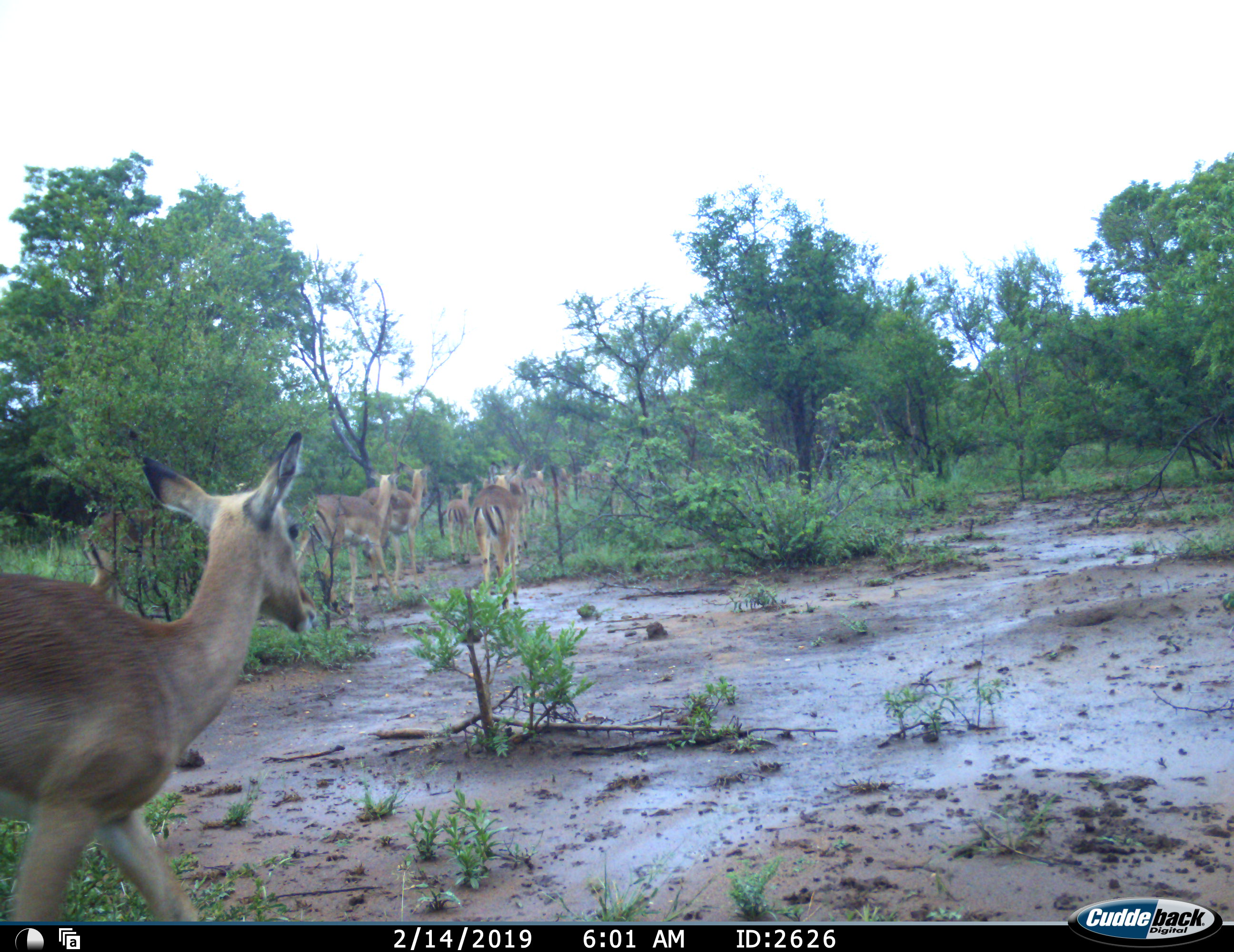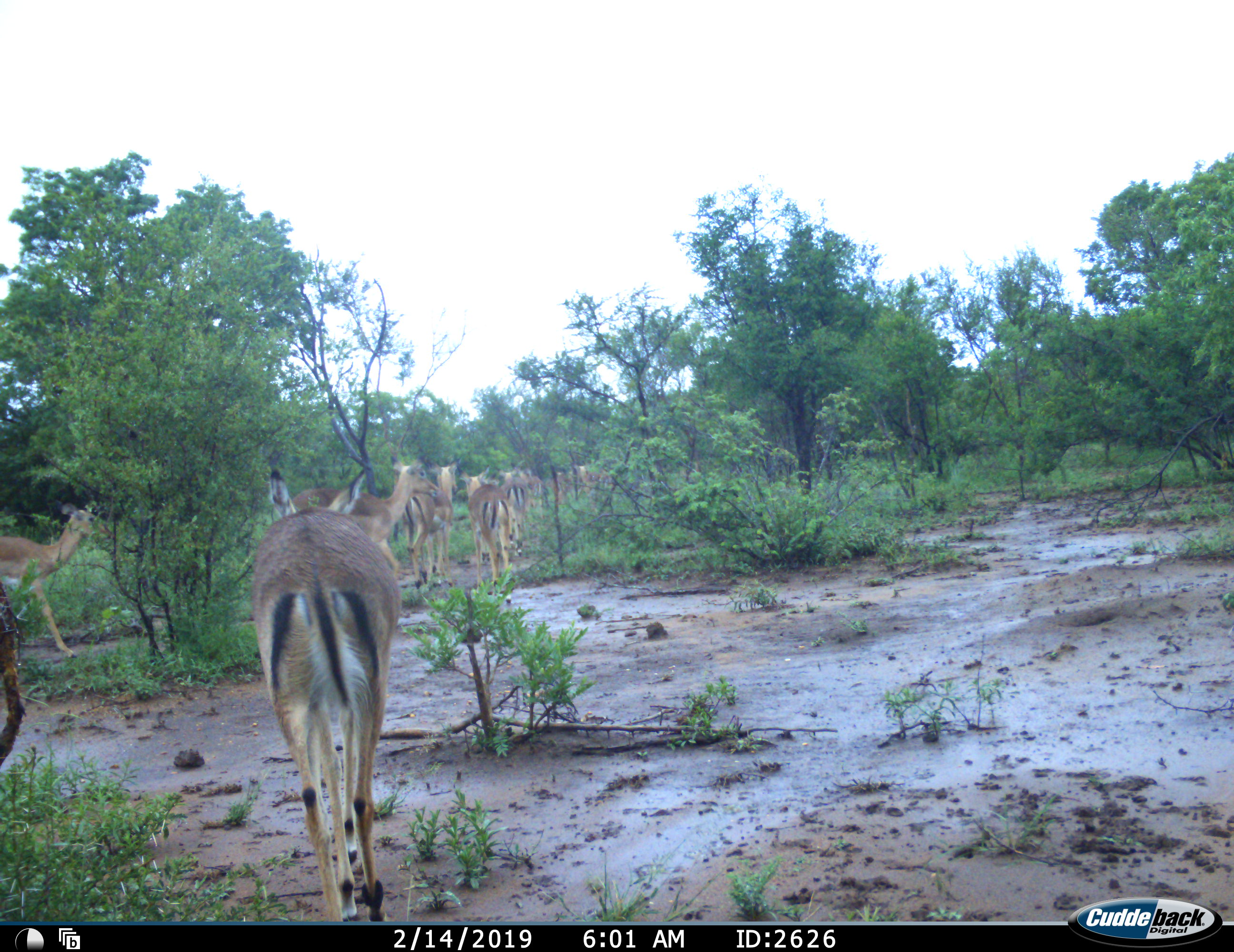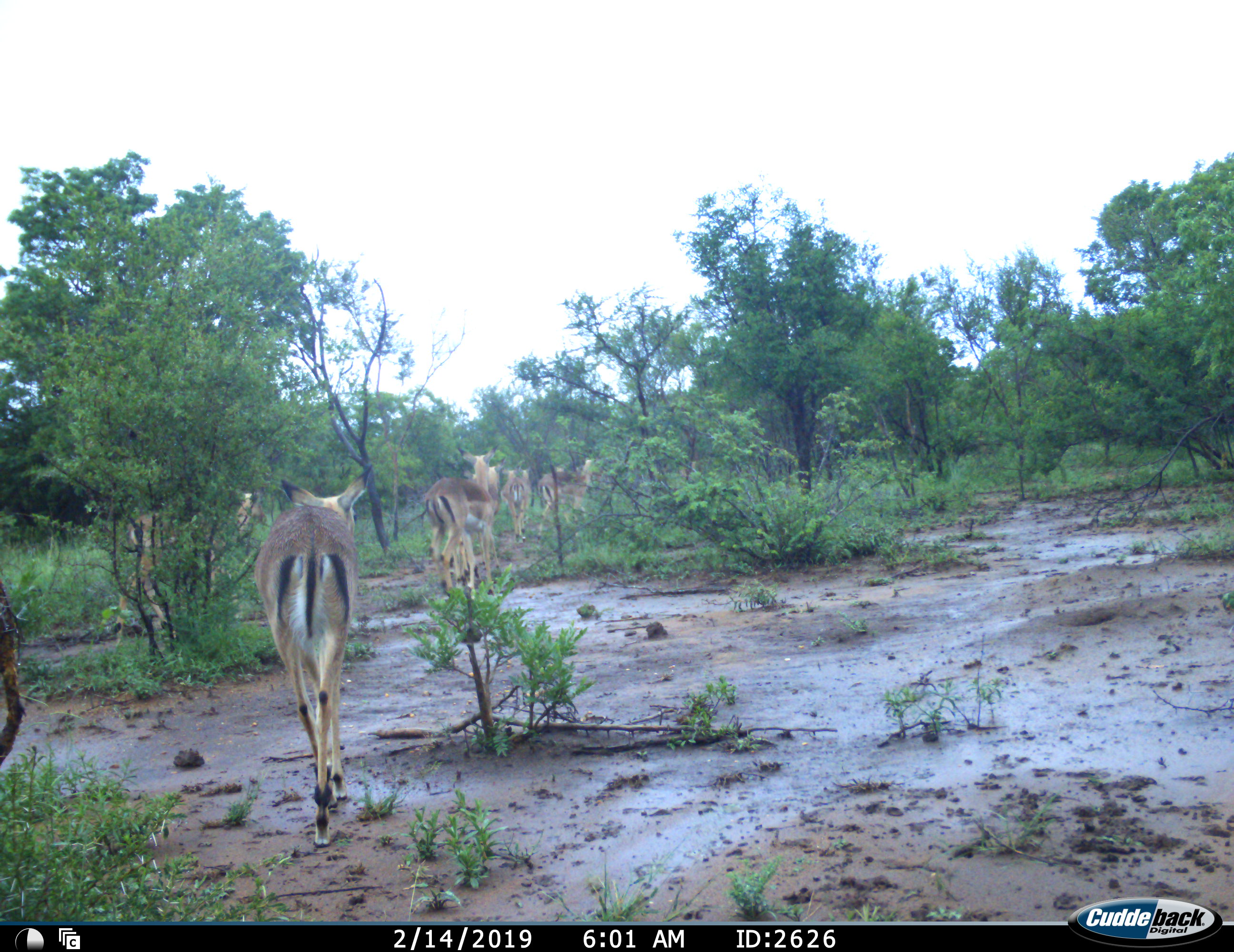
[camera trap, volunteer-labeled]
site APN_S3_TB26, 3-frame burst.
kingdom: Animalia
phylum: Chordata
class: Mammalia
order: Artiodactyla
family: Bovidae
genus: Aepyceros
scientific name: Aepyceros melampus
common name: impala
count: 11-50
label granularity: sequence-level